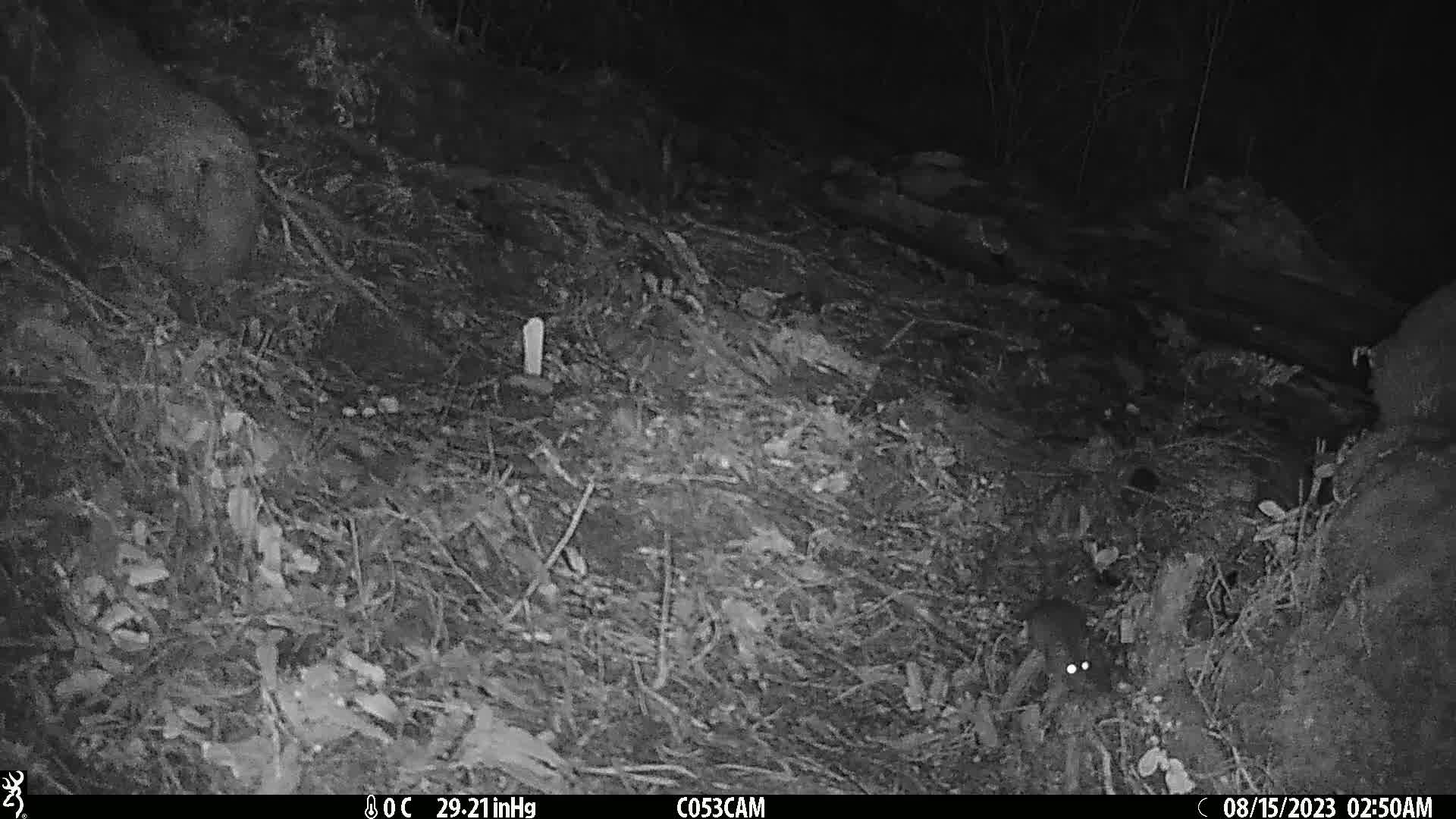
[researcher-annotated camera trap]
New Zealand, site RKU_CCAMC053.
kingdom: Animalia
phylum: Chordata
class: Mammalia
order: Rodentia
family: Muridae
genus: Rattus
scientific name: Rattus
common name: rat